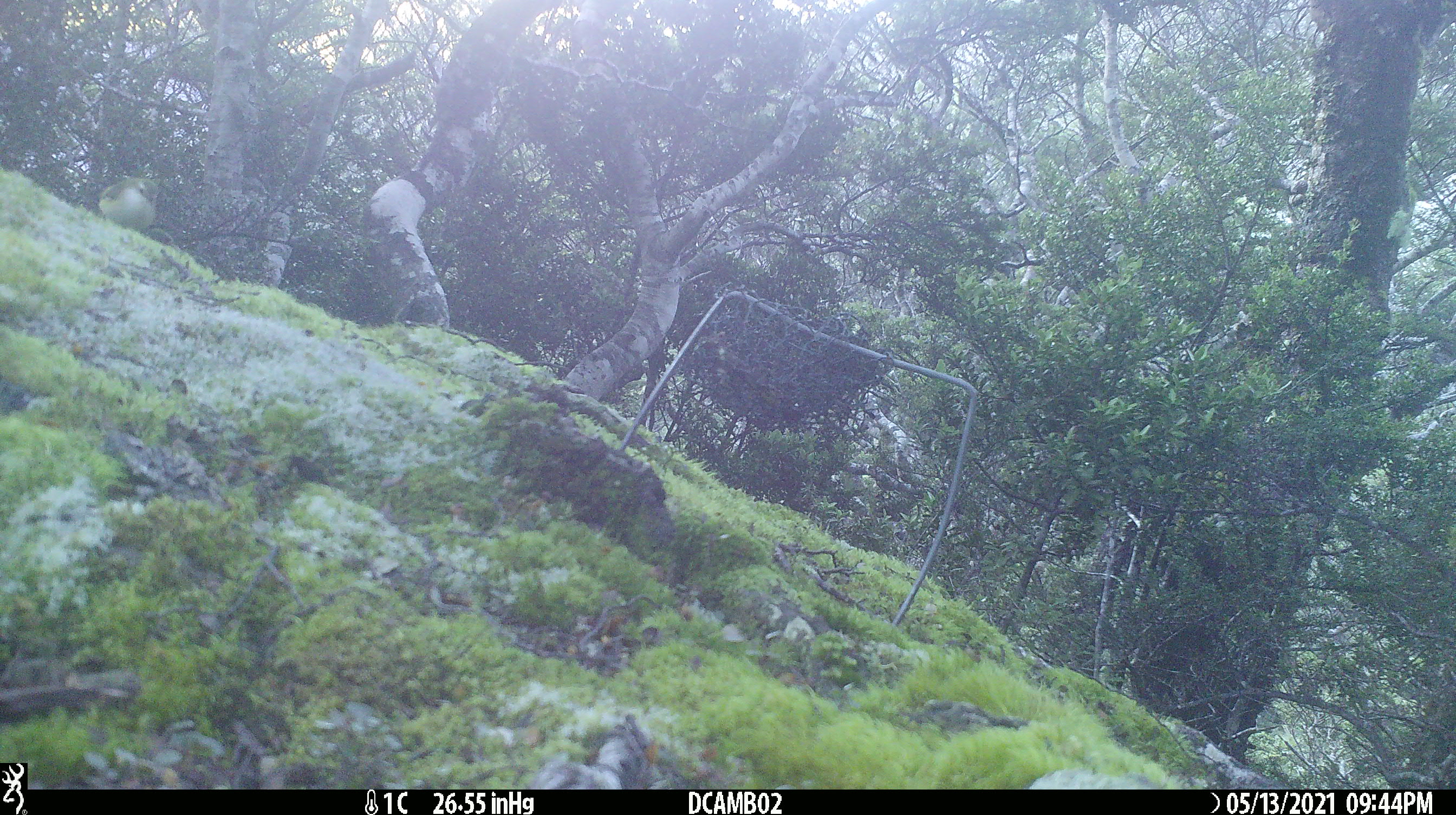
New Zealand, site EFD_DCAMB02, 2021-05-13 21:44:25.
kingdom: Animalia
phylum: Chordata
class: Aves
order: Passeriformes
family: Acanthisittidae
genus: Acanthisitta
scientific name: Acanthisitta chloris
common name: rifleman